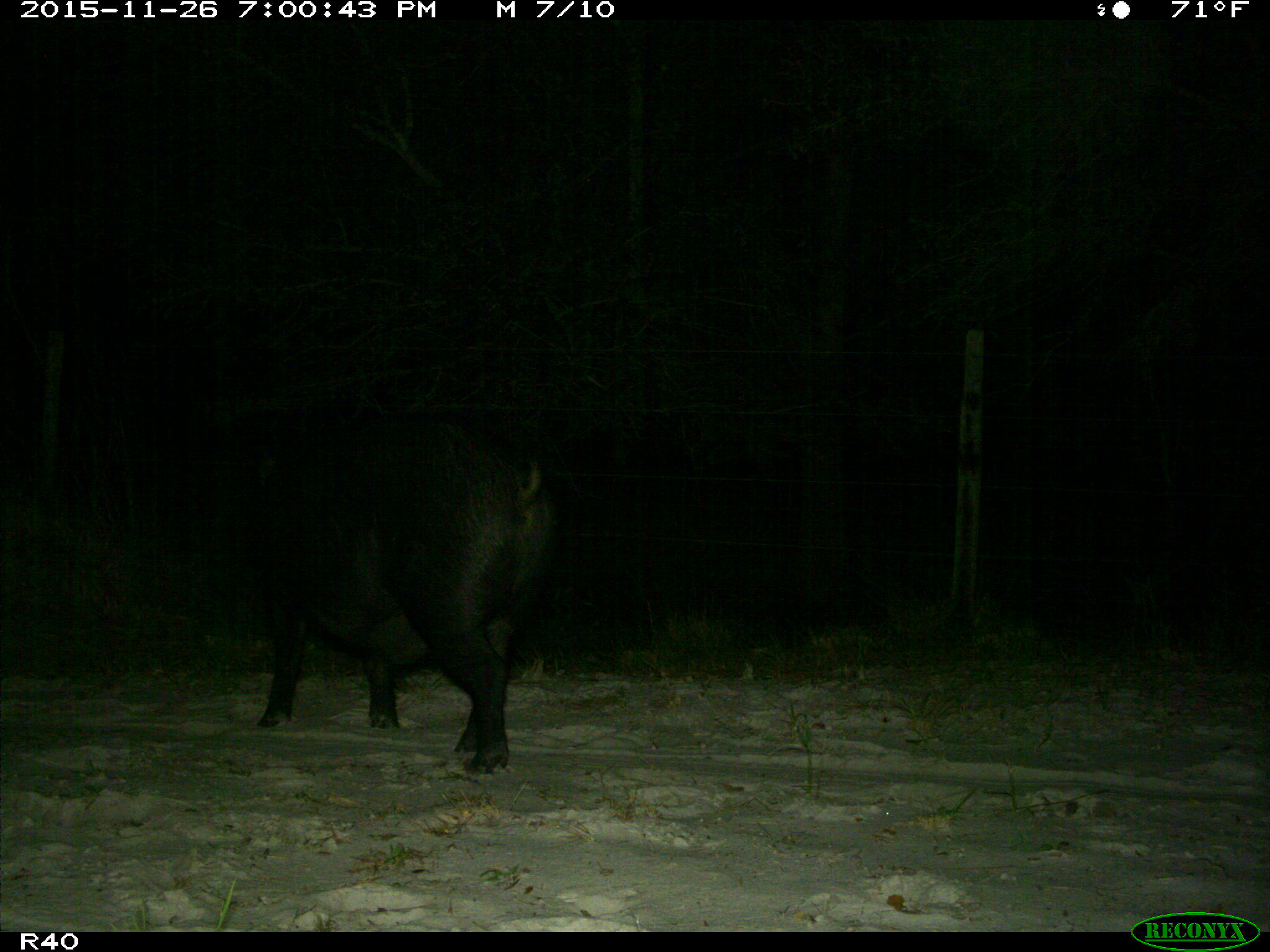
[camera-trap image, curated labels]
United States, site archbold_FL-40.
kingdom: Animalia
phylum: Chordata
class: Mammalia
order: Artiodactyla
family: Suidae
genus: Sus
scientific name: Sus scrofa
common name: wild boar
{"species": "Sus scrofa (wild boar)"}